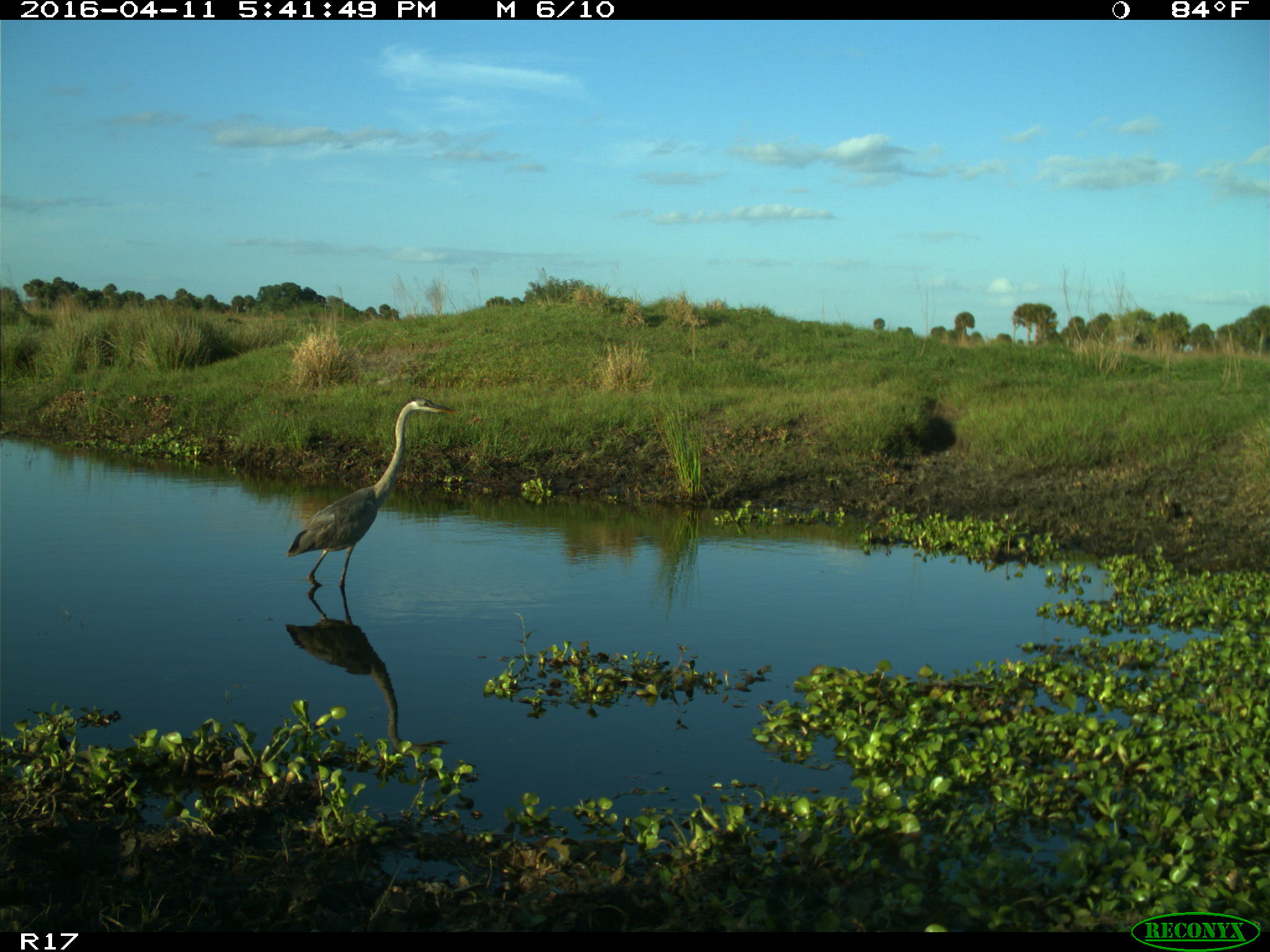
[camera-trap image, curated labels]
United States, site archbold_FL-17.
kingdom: Animalia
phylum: Chordata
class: Mammalia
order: Artiodactyla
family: Bovidae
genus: Bos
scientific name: Bos taurus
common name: domestic cow